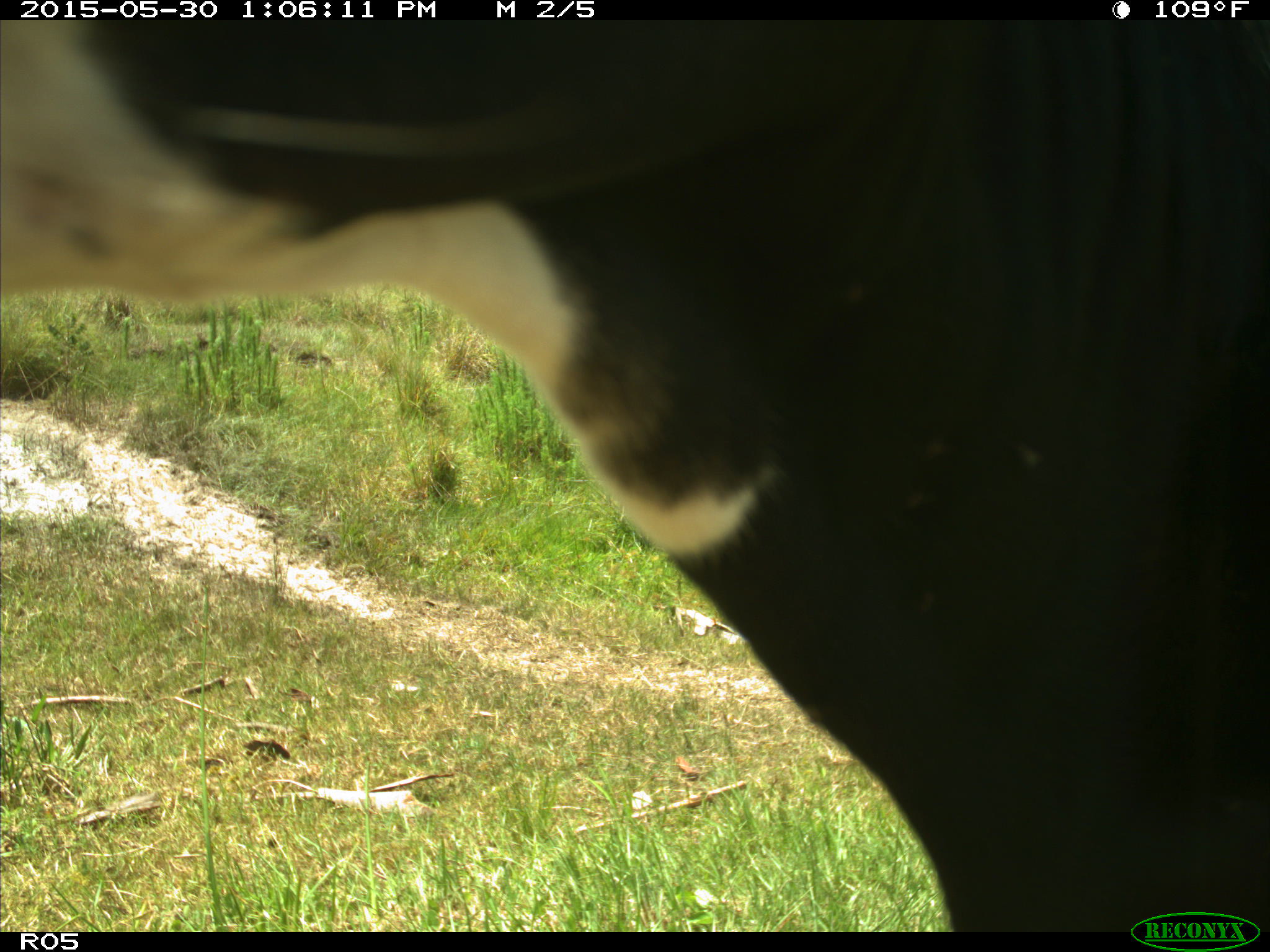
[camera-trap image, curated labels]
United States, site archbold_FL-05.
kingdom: Animalia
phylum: Chordata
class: Mammalia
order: Artiodactyla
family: Bovidae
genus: Bos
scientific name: Bos taurus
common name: domestic cow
Bos taurus (domestic cow).